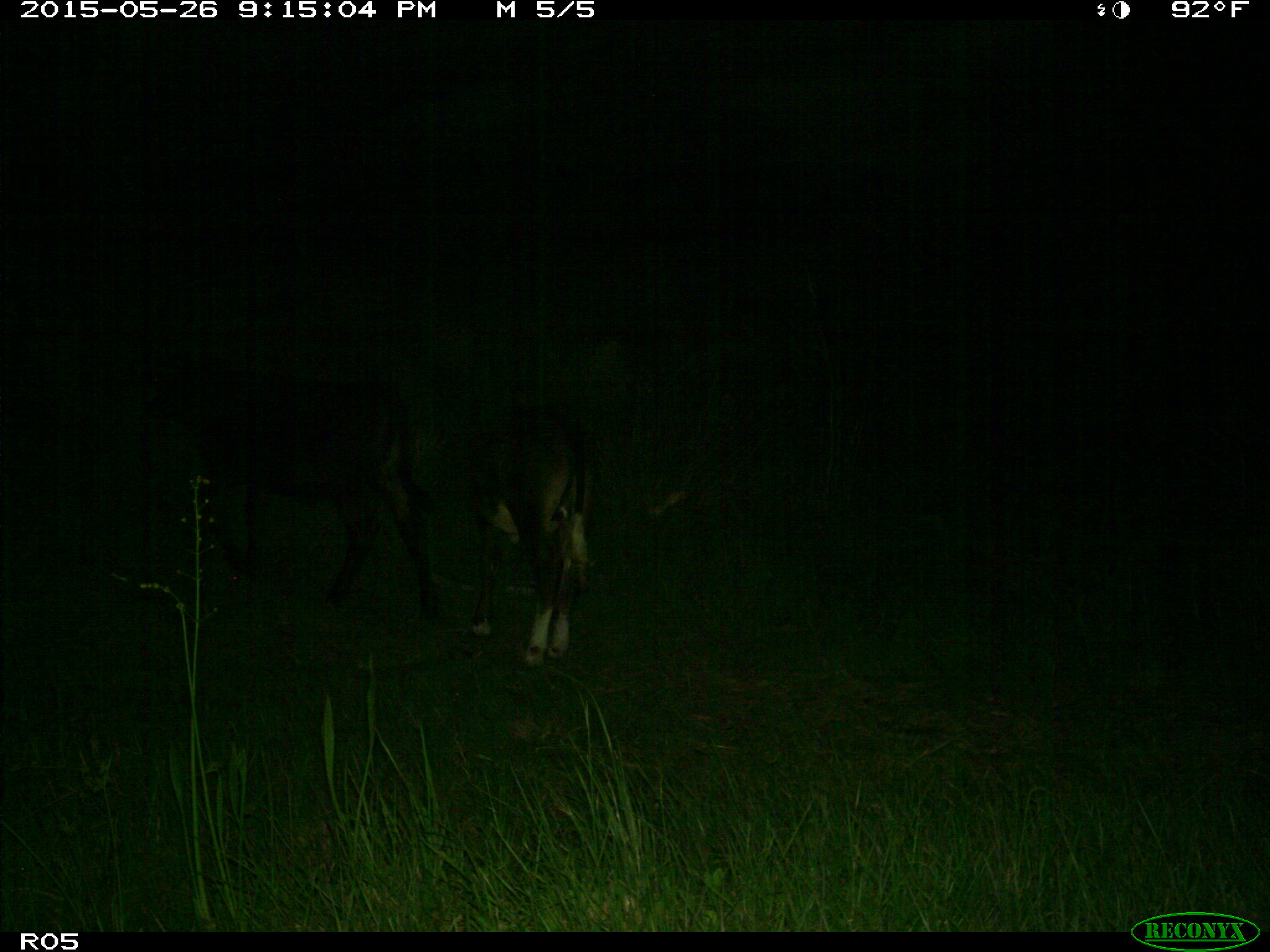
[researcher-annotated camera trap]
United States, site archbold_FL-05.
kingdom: Animalia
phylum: Chordata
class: Mammalia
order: Artiodactyla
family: Bovidae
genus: Bos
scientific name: Bos taurus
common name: domestic cow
Bos taurus (domestic cow).